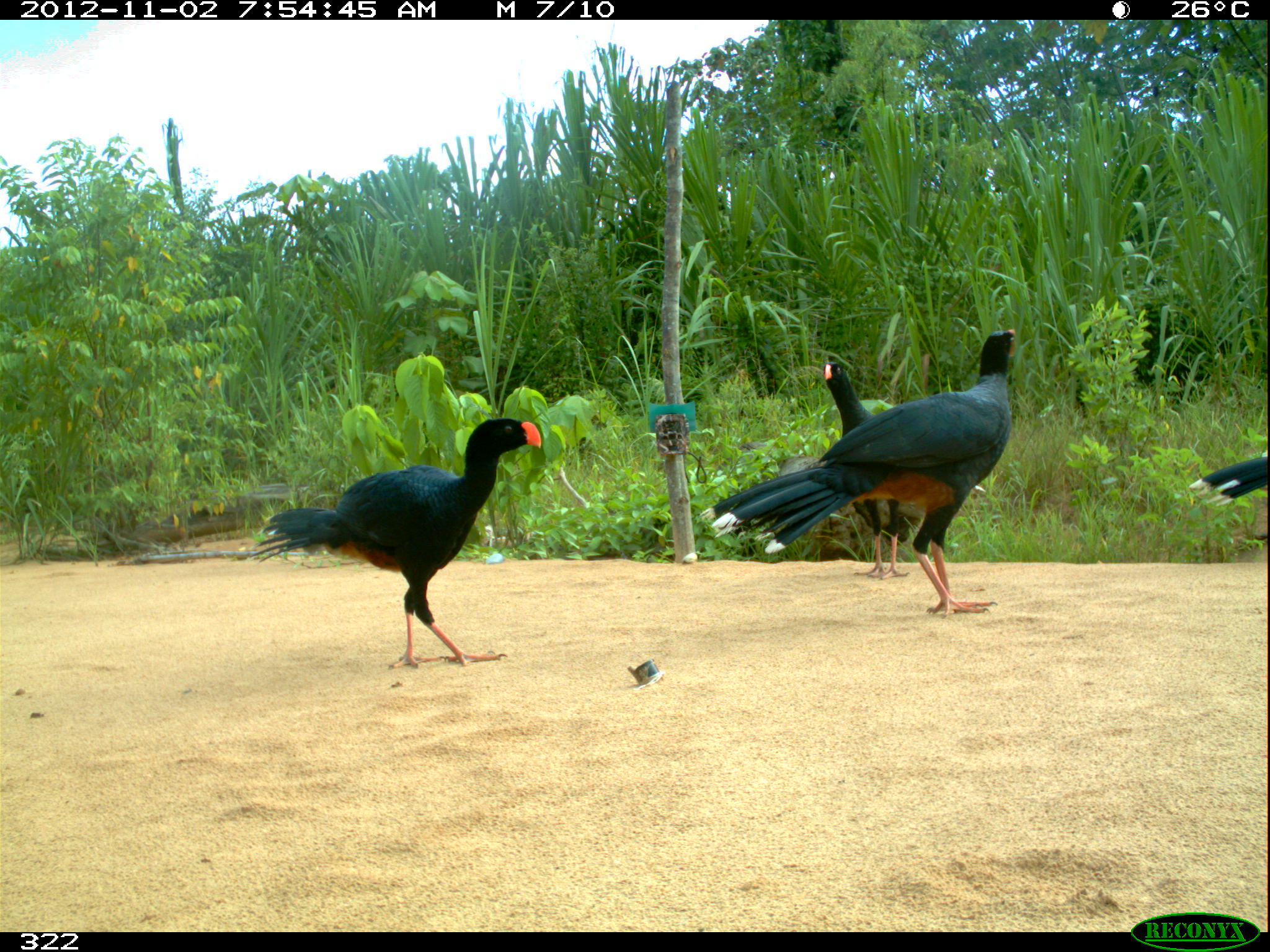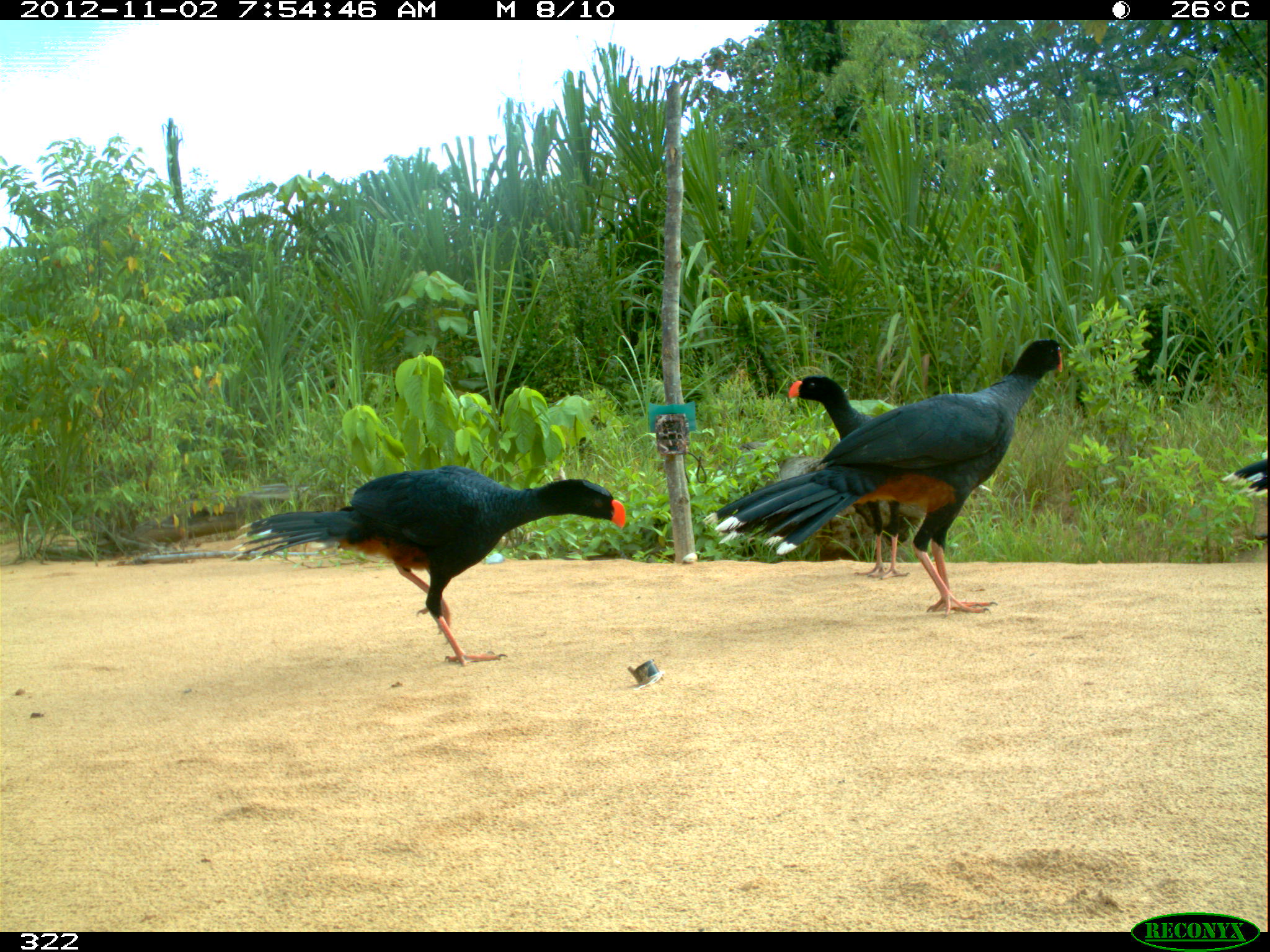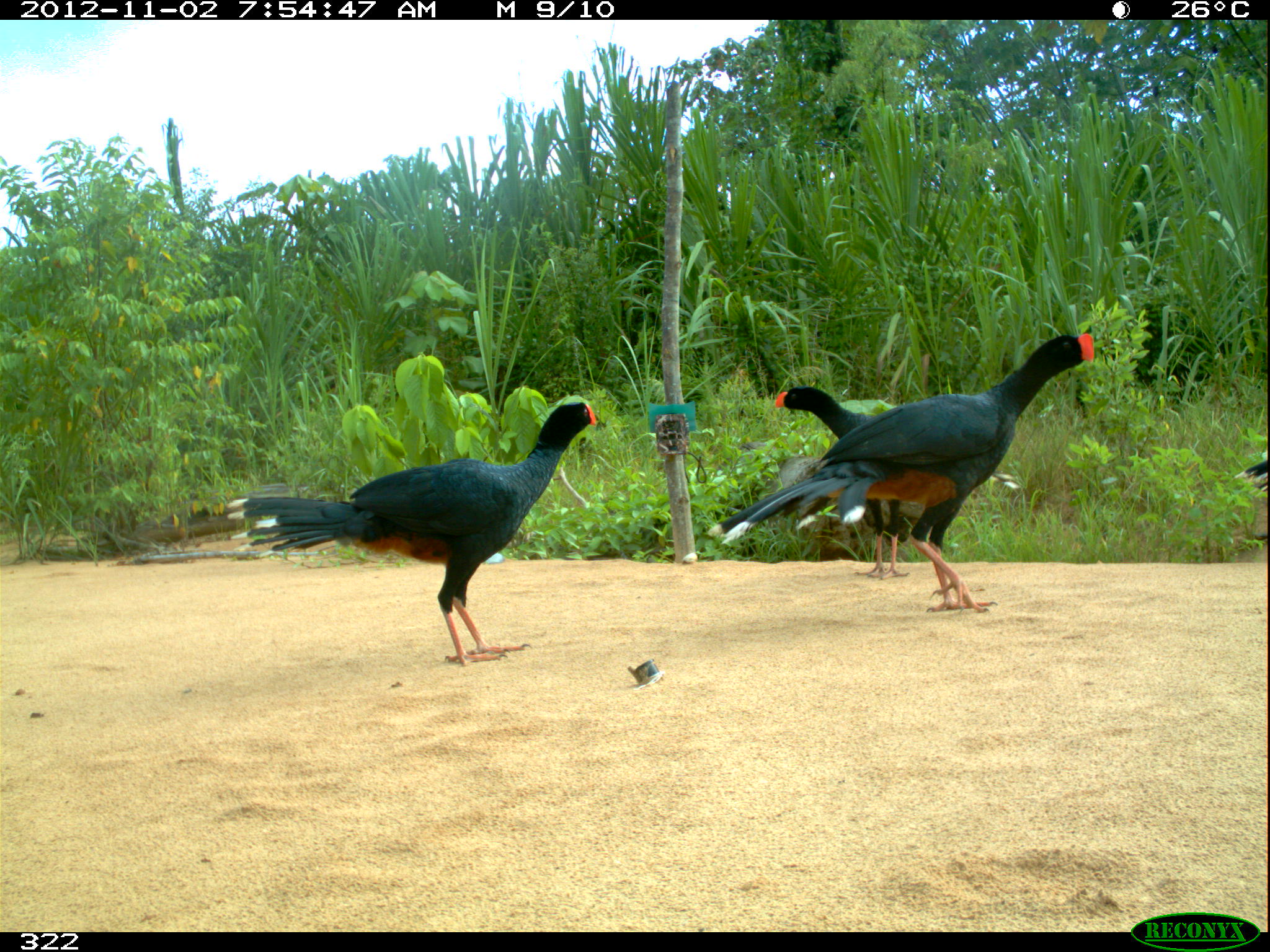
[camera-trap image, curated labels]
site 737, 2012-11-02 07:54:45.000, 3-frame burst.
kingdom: Animalia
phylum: Chordata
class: Aves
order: Galliformes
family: Cracidae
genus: Mitu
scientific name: Mitu tuberosum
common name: razor-billed curassow